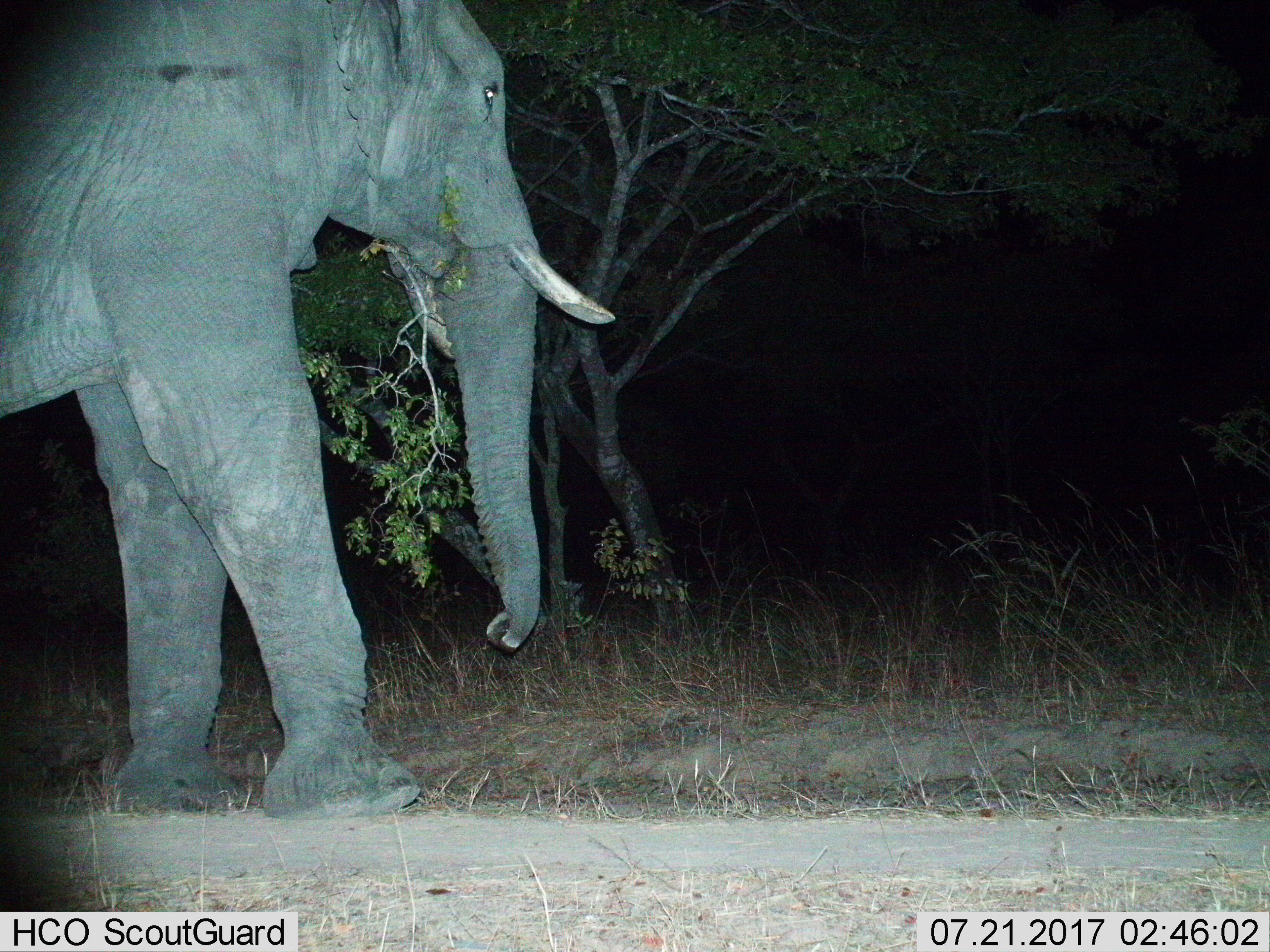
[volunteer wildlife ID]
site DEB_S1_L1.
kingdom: Animalia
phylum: Chordata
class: Mammalia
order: Proboscidea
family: Elephantidae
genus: Loxodonta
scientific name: Loxodonta africana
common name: african bush elephant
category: elephant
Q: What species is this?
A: Elephant (african bush elephant) (Loxodonta africana).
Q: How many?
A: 1.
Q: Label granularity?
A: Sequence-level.